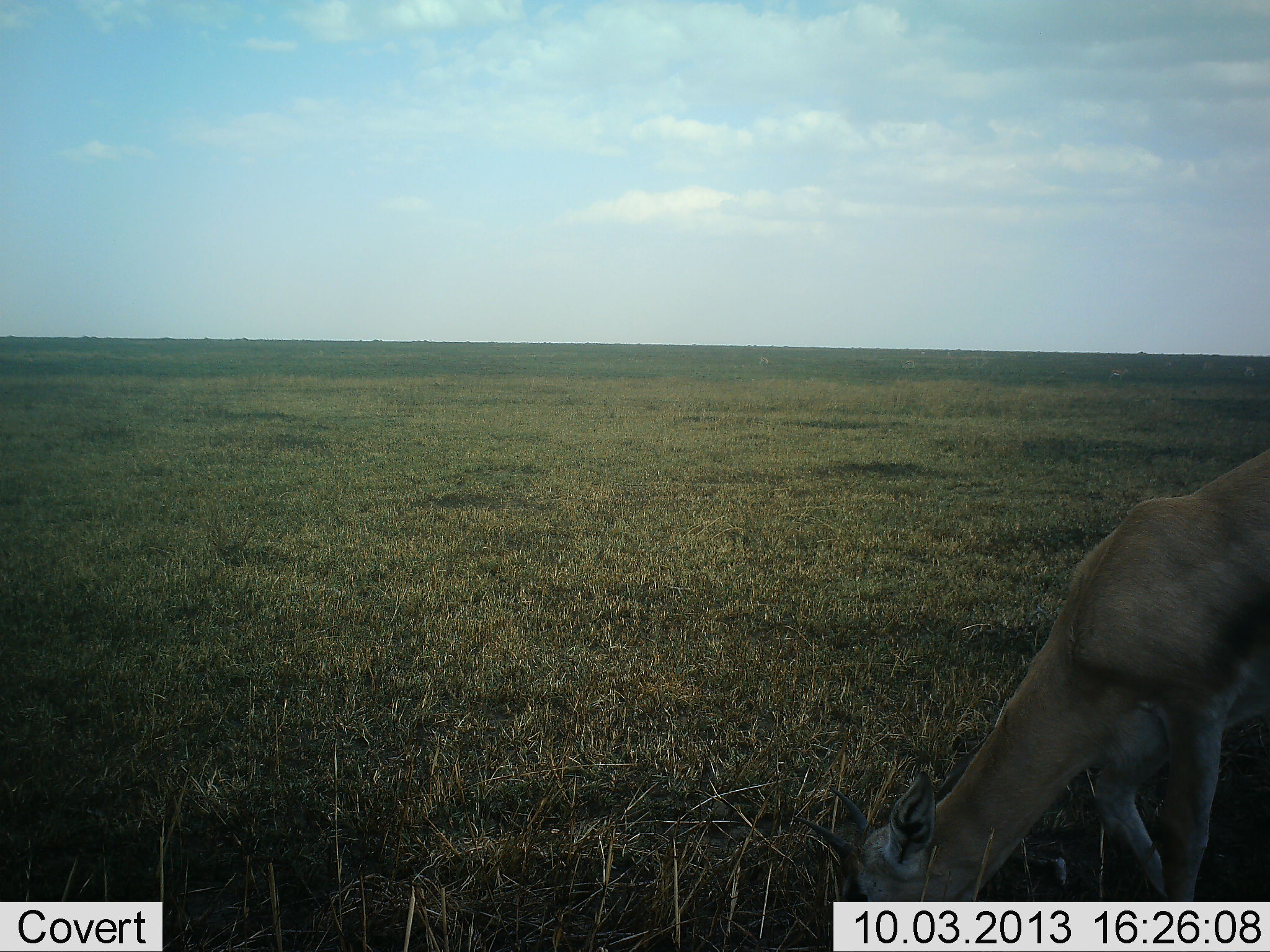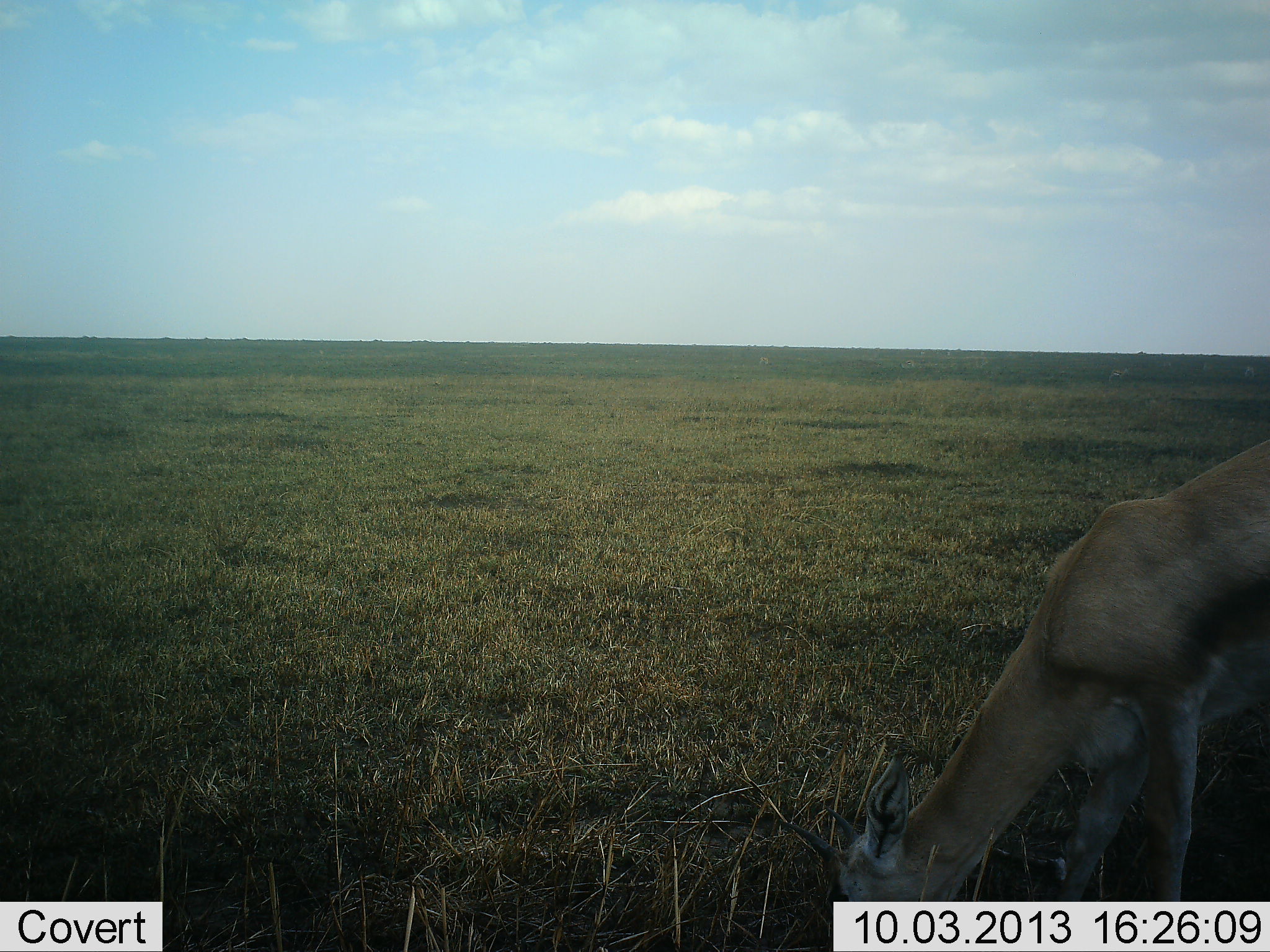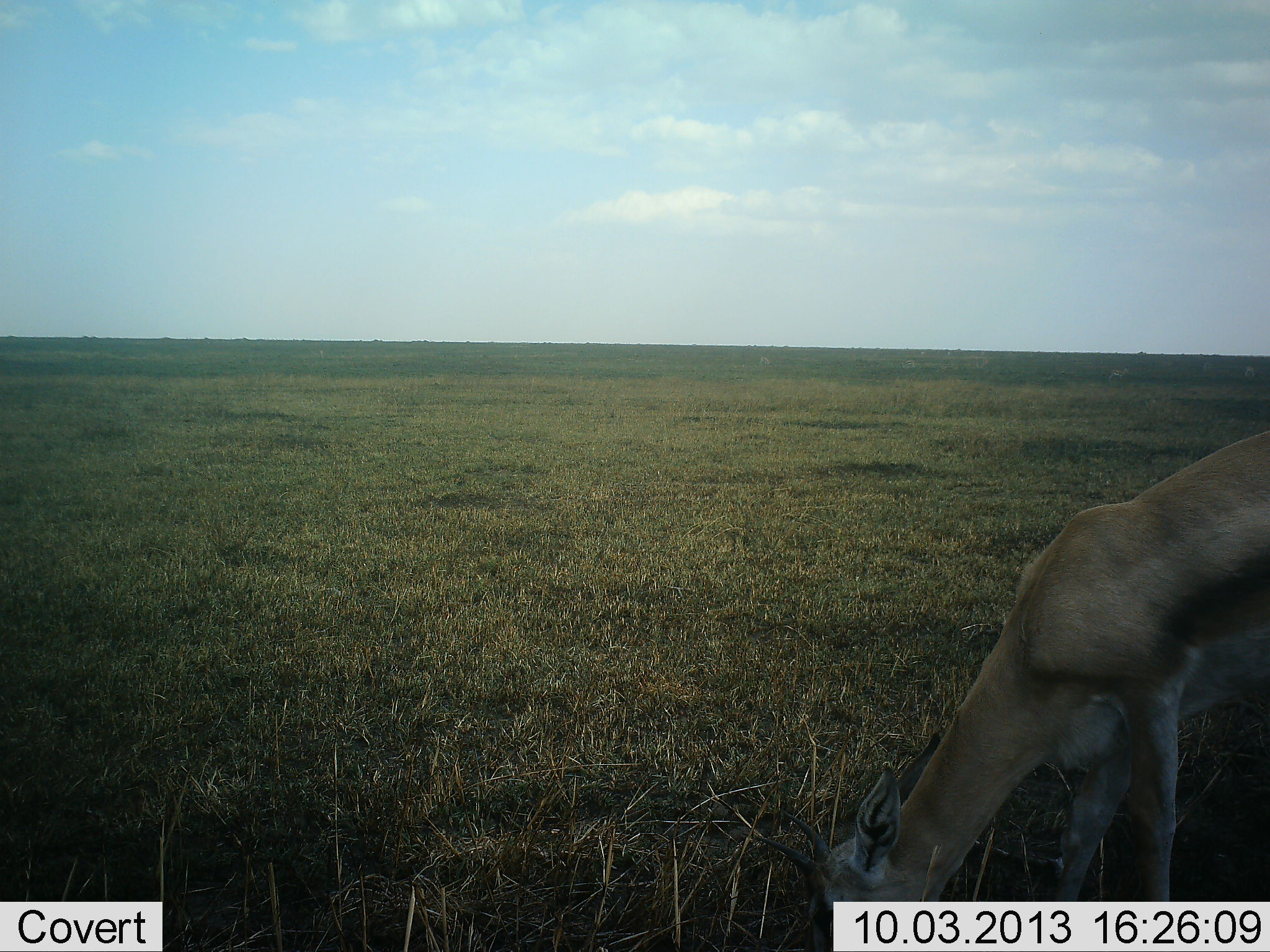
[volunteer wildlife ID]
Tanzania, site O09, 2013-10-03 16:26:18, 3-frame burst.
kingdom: Animalia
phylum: Chordata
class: Mammalia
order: Artiodactyla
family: Bovidae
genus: Eudorcas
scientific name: Eudorcas thomsonii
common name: thomson's gazelle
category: gazellethomsons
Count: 1.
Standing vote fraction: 12%.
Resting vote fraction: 0%.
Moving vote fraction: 0%.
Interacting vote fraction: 0%.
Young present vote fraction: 0%.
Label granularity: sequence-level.